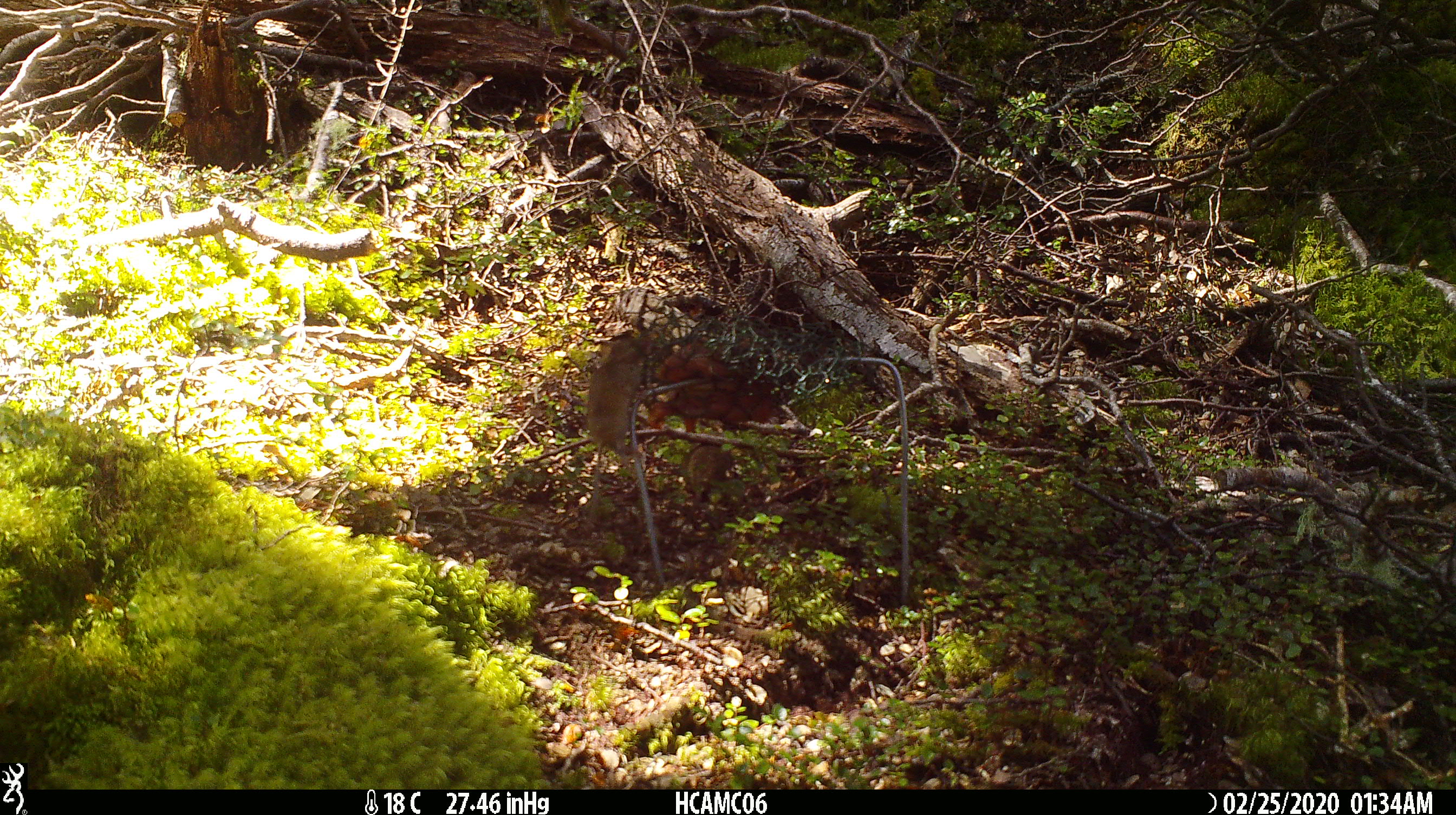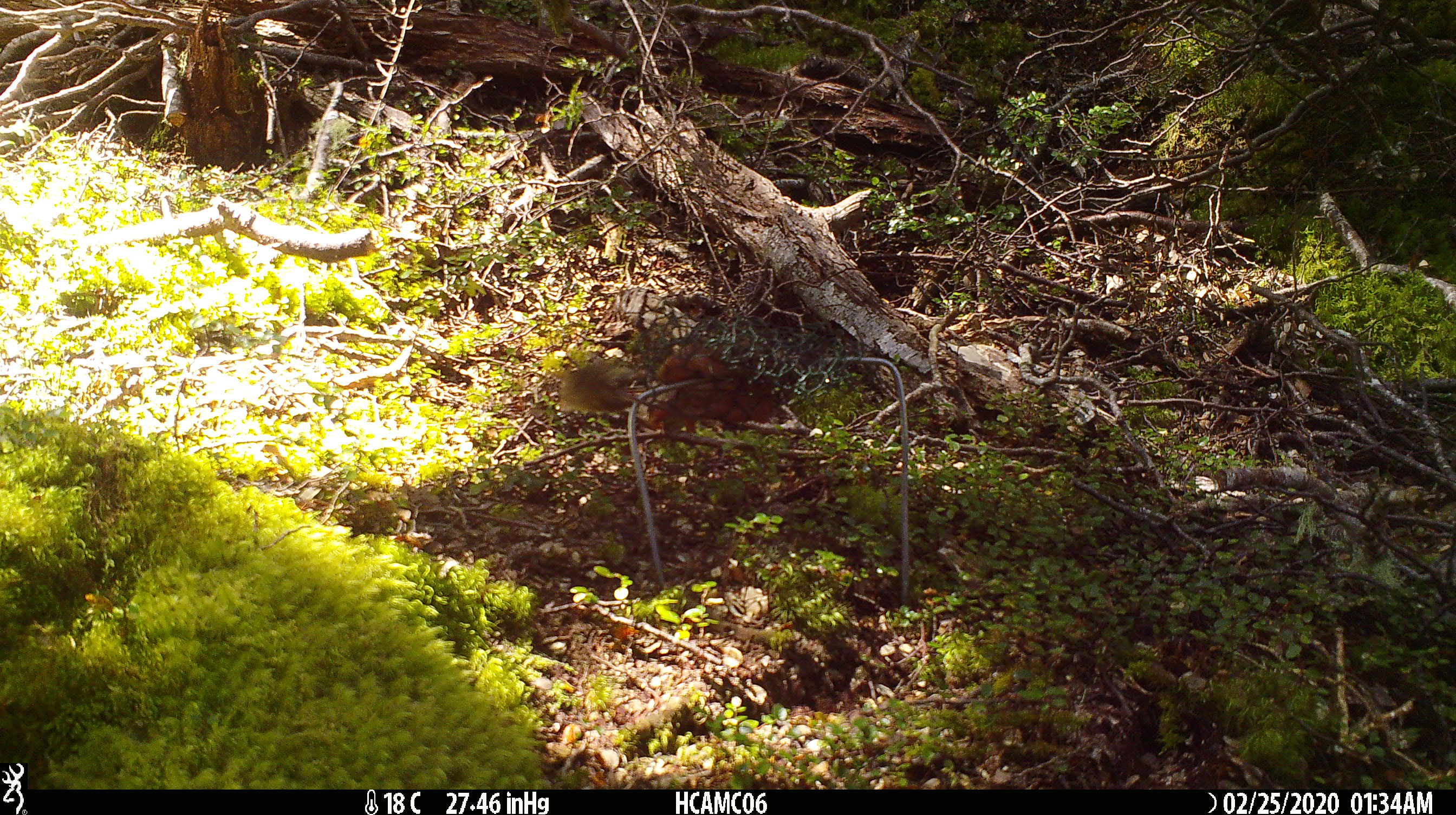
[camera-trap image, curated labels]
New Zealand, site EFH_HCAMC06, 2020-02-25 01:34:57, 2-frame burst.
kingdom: Animalia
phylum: Chordata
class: Mammalia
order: Rodentia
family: Muridae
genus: Mus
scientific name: Mus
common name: mouse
Mouse (Mus).